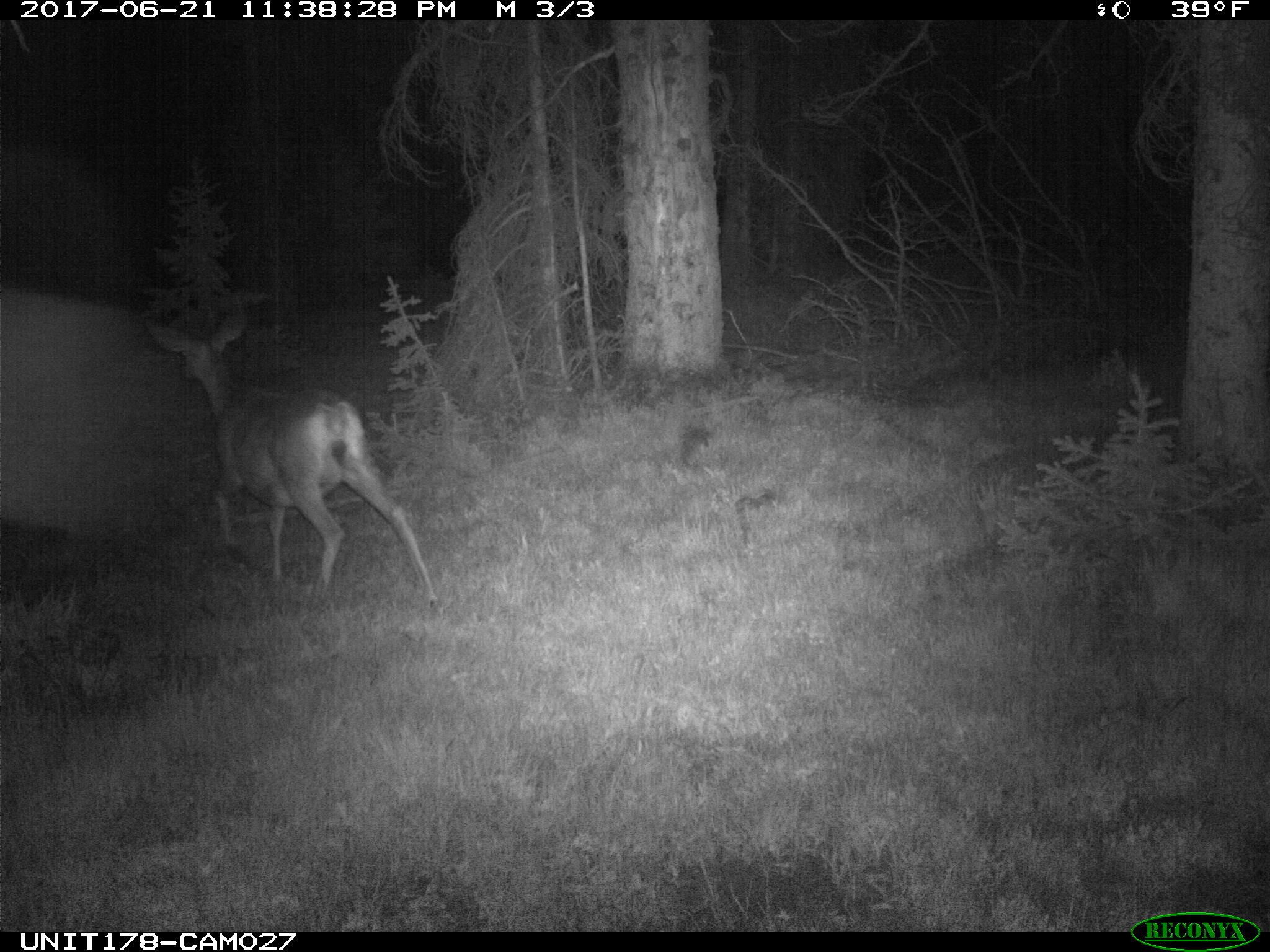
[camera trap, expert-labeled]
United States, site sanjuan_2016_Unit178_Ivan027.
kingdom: Animalia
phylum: Chordata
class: Mammalia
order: Artiodactyla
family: Cervidae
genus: Odocoileus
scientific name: Odocoileus hemionus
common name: mule deer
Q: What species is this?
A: Odocoileus hemionus (mule deer).